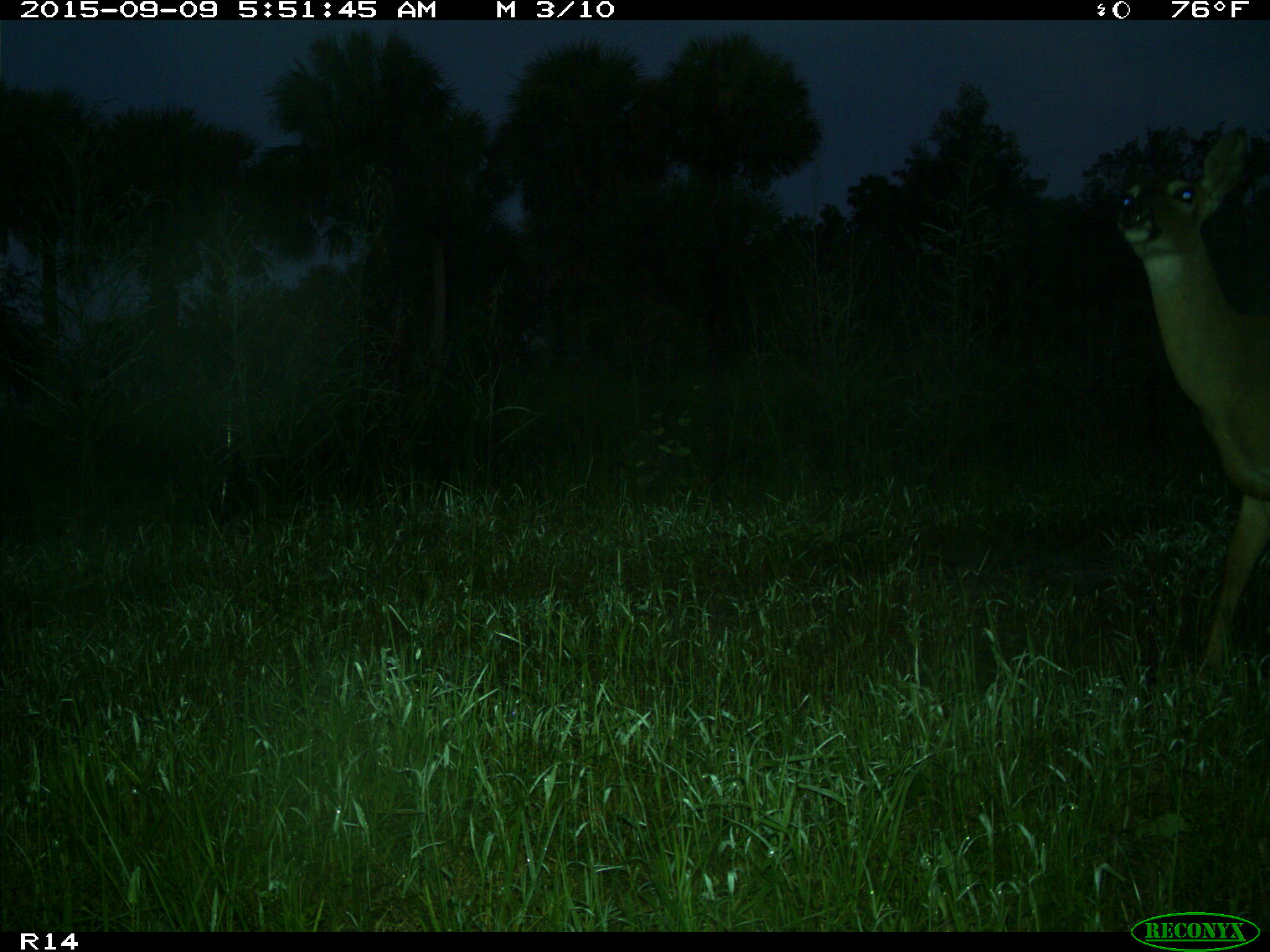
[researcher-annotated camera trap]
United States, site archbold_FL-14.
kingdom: Animalia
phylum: Chordata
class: Mammalia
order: Artiodactyla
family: Cervidae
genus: Odocoileus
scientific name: Odocoileus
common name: deer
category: unidentified deer